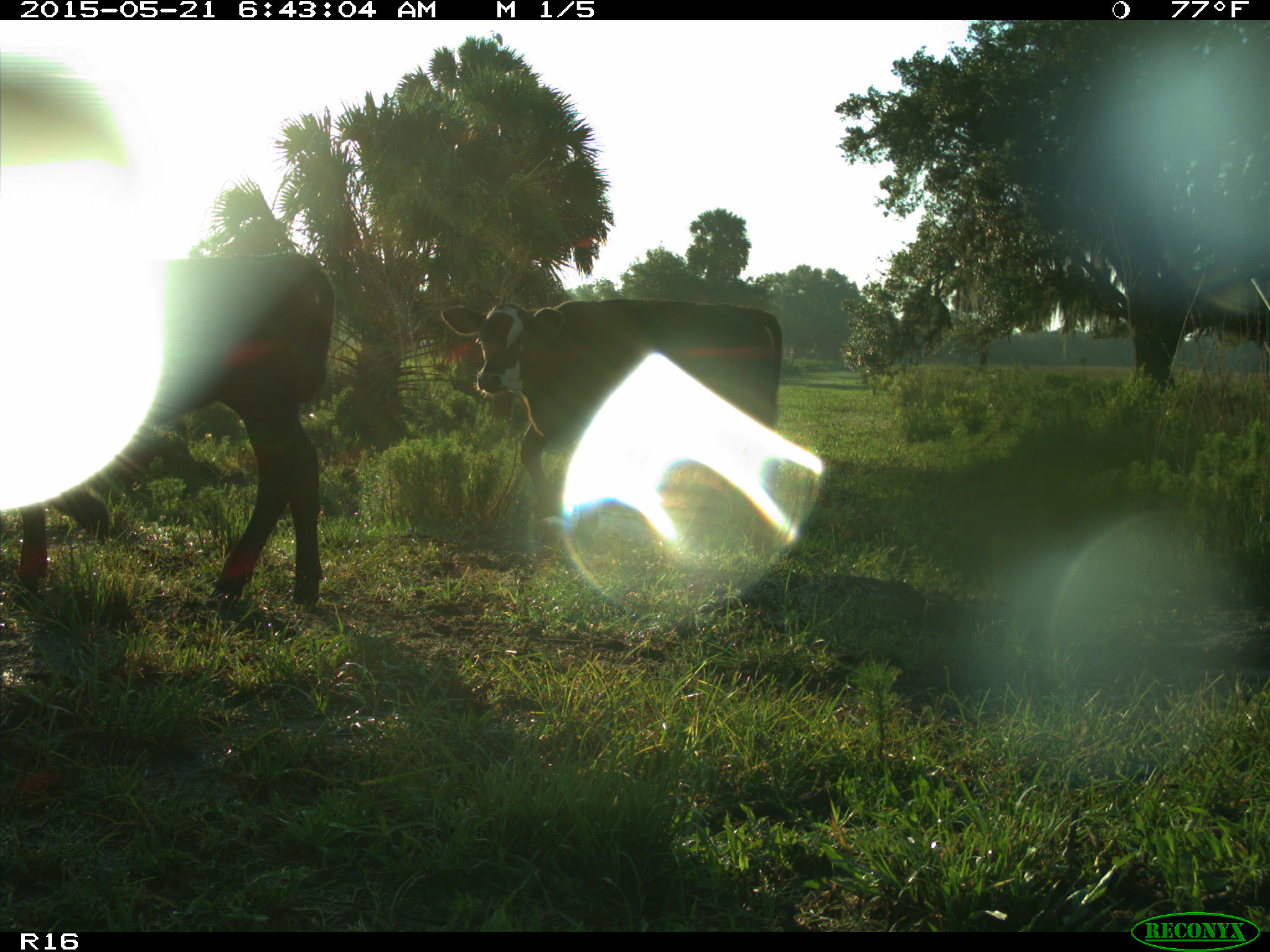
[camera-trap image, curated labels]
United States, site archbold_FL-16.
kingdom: Animalia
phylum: Chordata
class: Mammalia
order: Artiodactyla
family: Bovidae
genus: Bos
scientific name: Bos taurus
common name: domestic cow